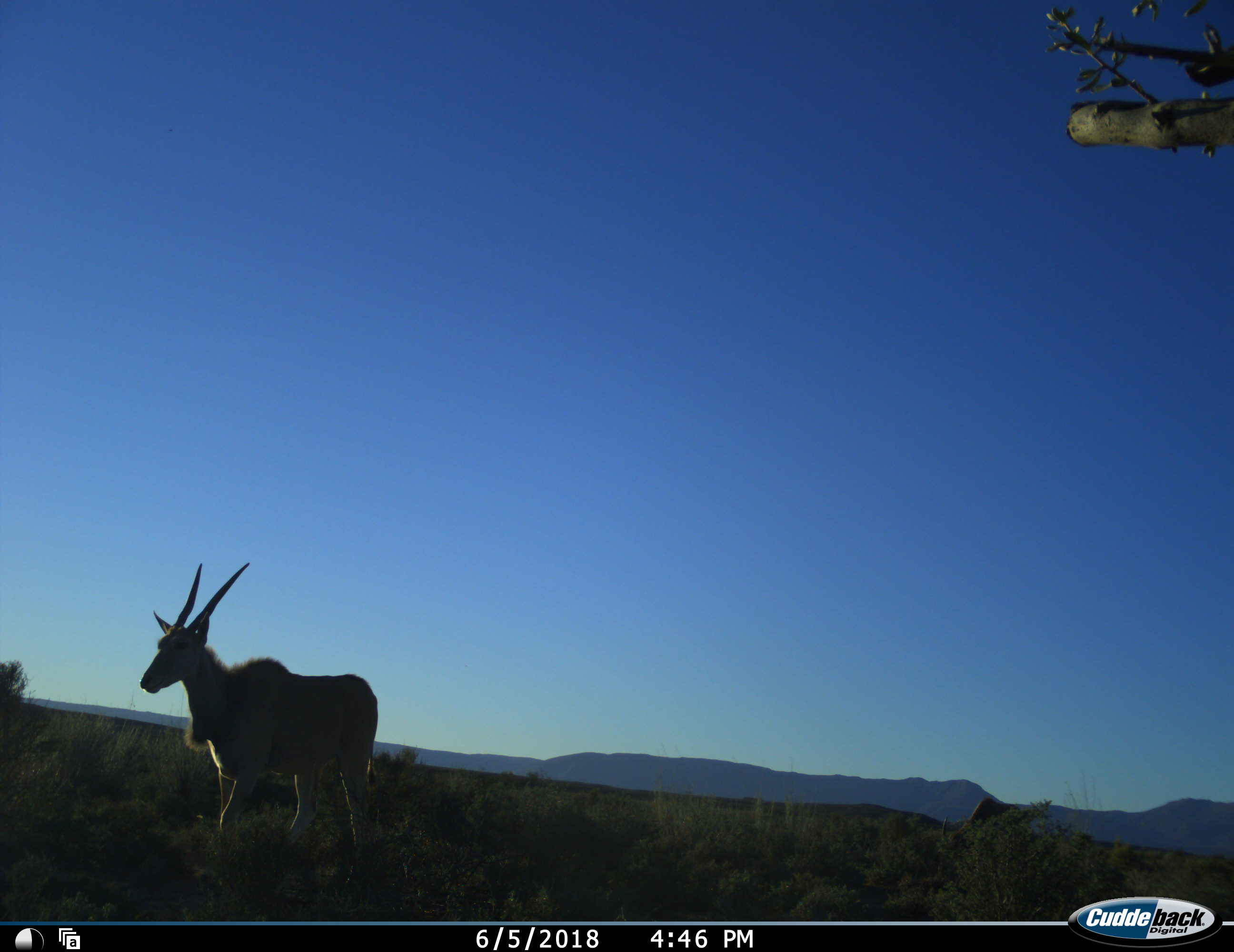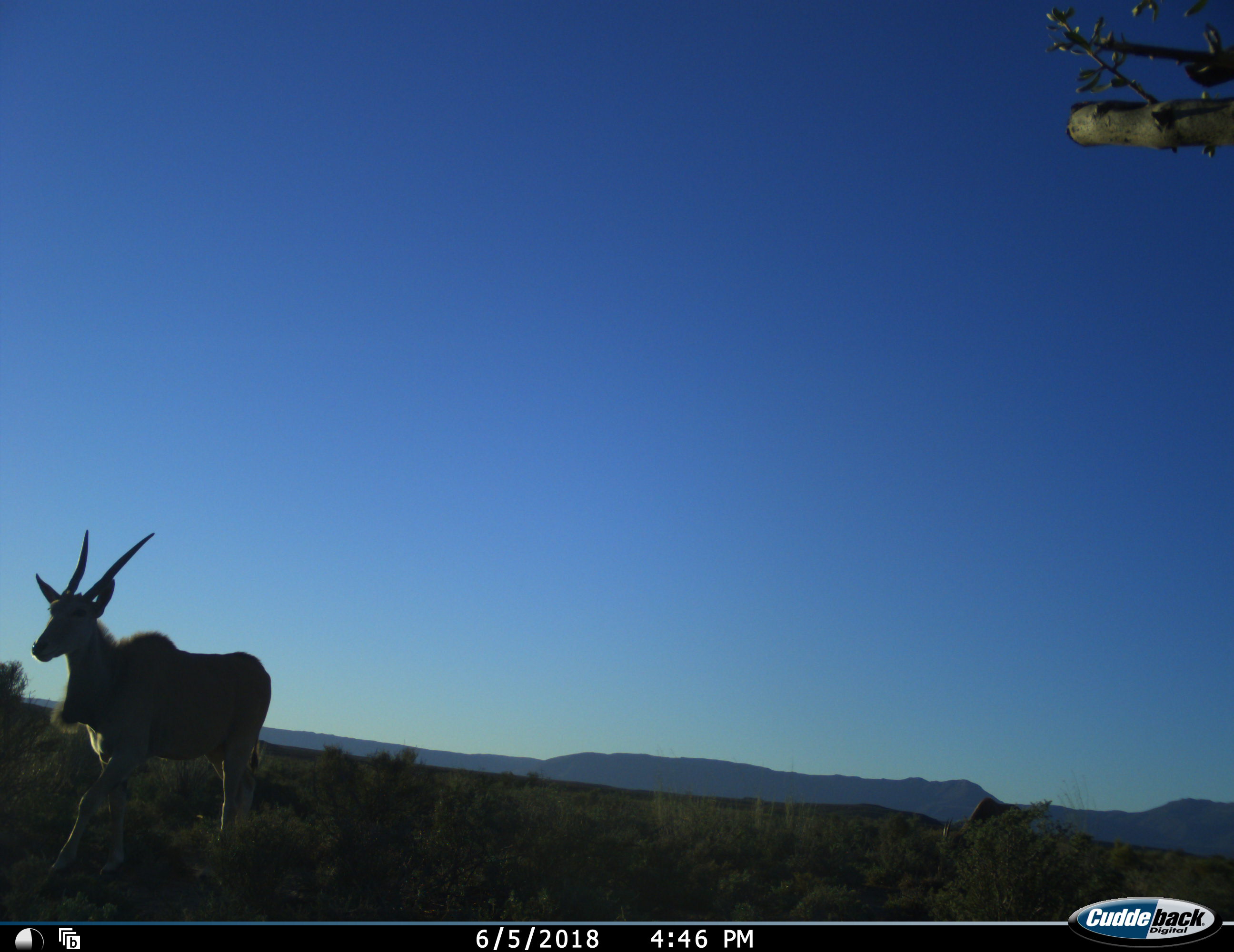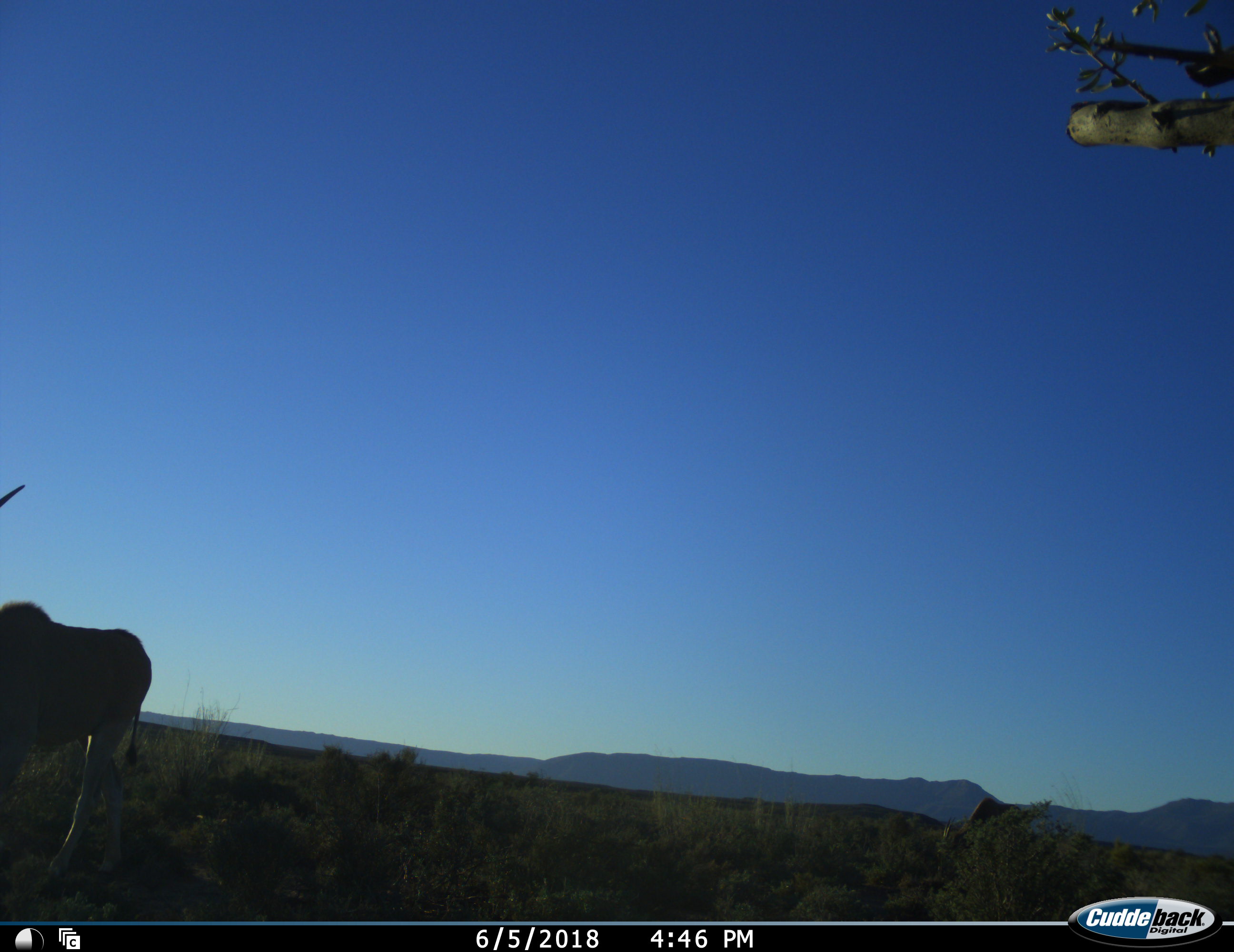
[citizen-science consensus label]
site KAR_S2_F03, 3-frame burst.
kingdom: Animalia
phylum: Chordata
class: Mammalia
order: Artiodactyla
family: Bovidae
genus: Tragelaphus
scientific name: Tragelaphus oryx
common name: eland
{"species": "eland (Tragelaphus oryx)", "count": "1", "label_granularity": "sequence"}